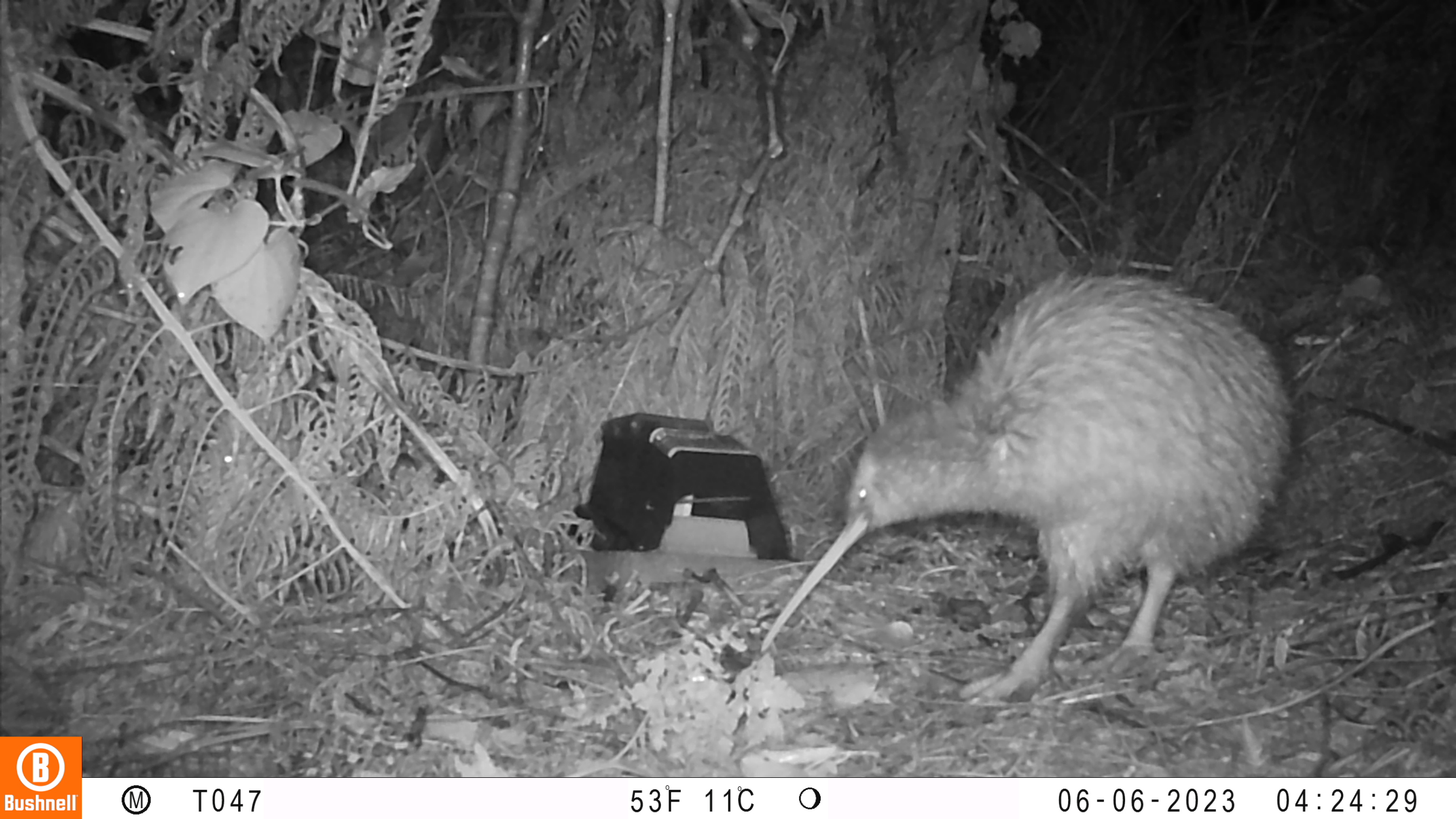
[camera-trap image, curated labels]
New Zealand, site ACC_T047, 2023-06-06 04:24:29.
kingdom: Animalia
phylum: Chordata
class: Aves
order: Apterygiformes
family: Apterygidae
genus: Apteryx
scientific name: Apteryx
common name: kiwi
Kiwi (Apteryx).